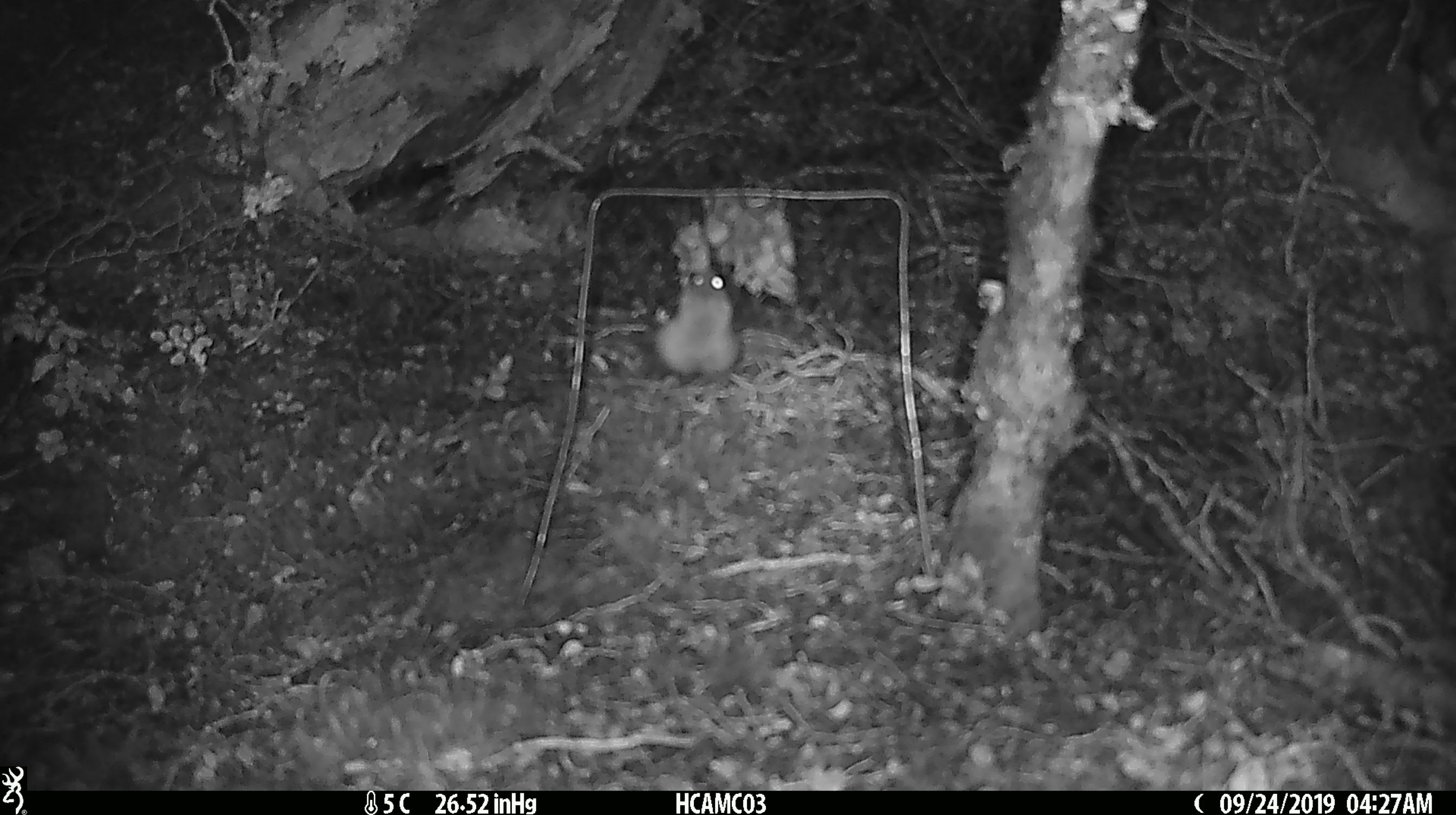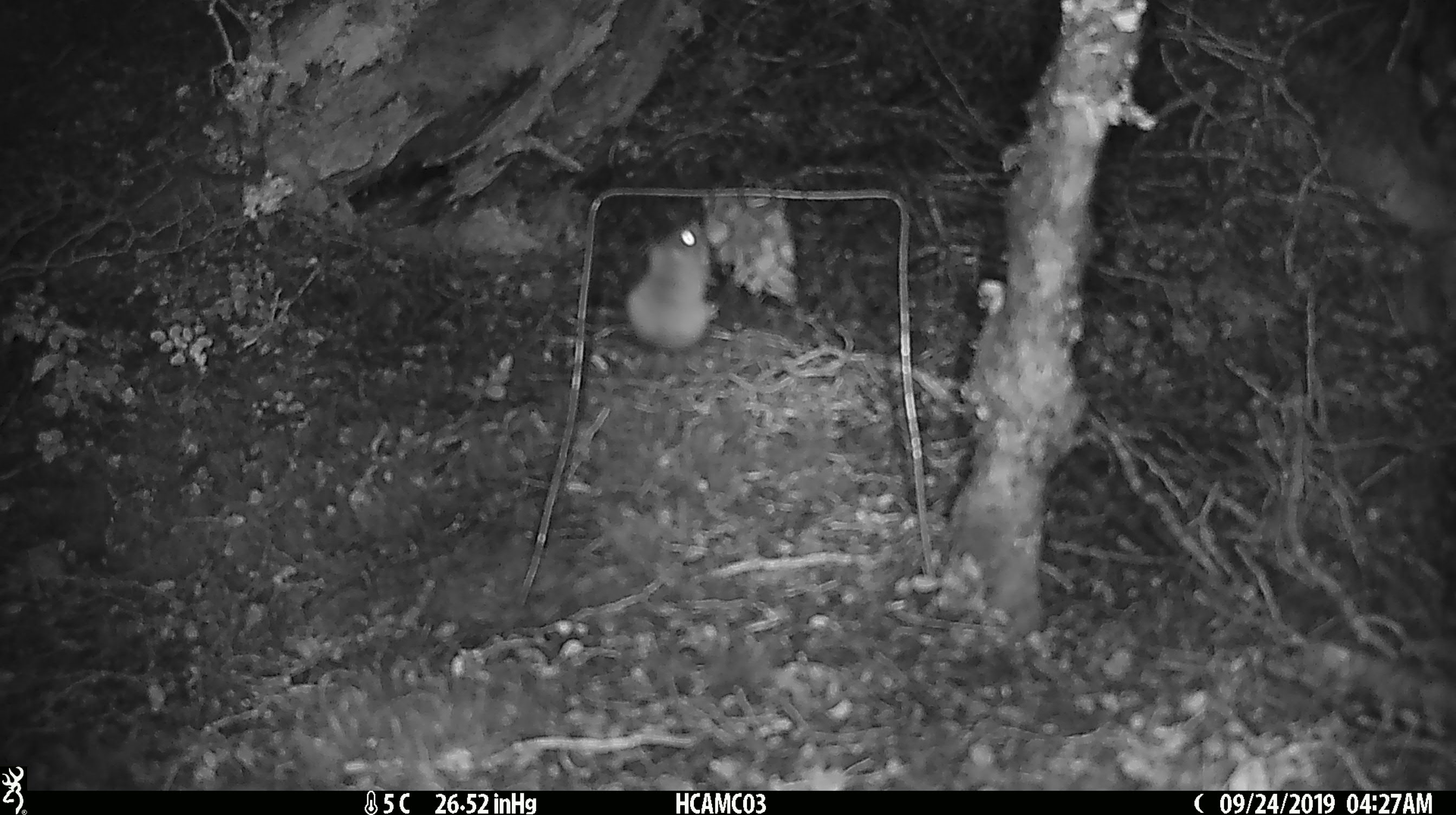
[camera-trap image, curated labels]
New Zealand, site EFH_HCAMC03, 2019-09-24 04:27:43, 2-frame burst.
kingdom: Animalia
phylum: Chordata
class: Mammalia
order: Rodentia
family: Muridae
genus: Mus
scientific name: Mus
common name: mouse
Mouse (Mus).